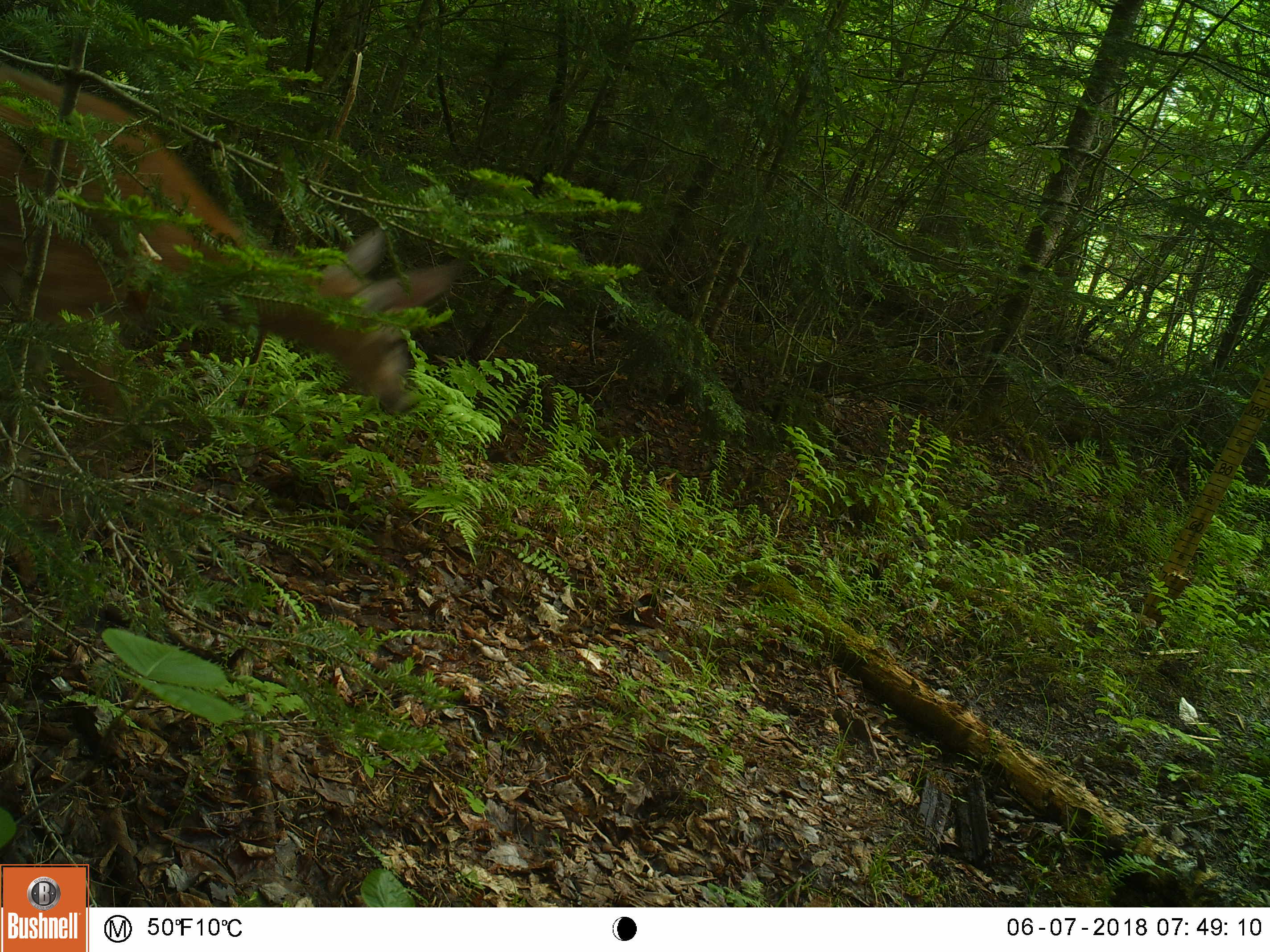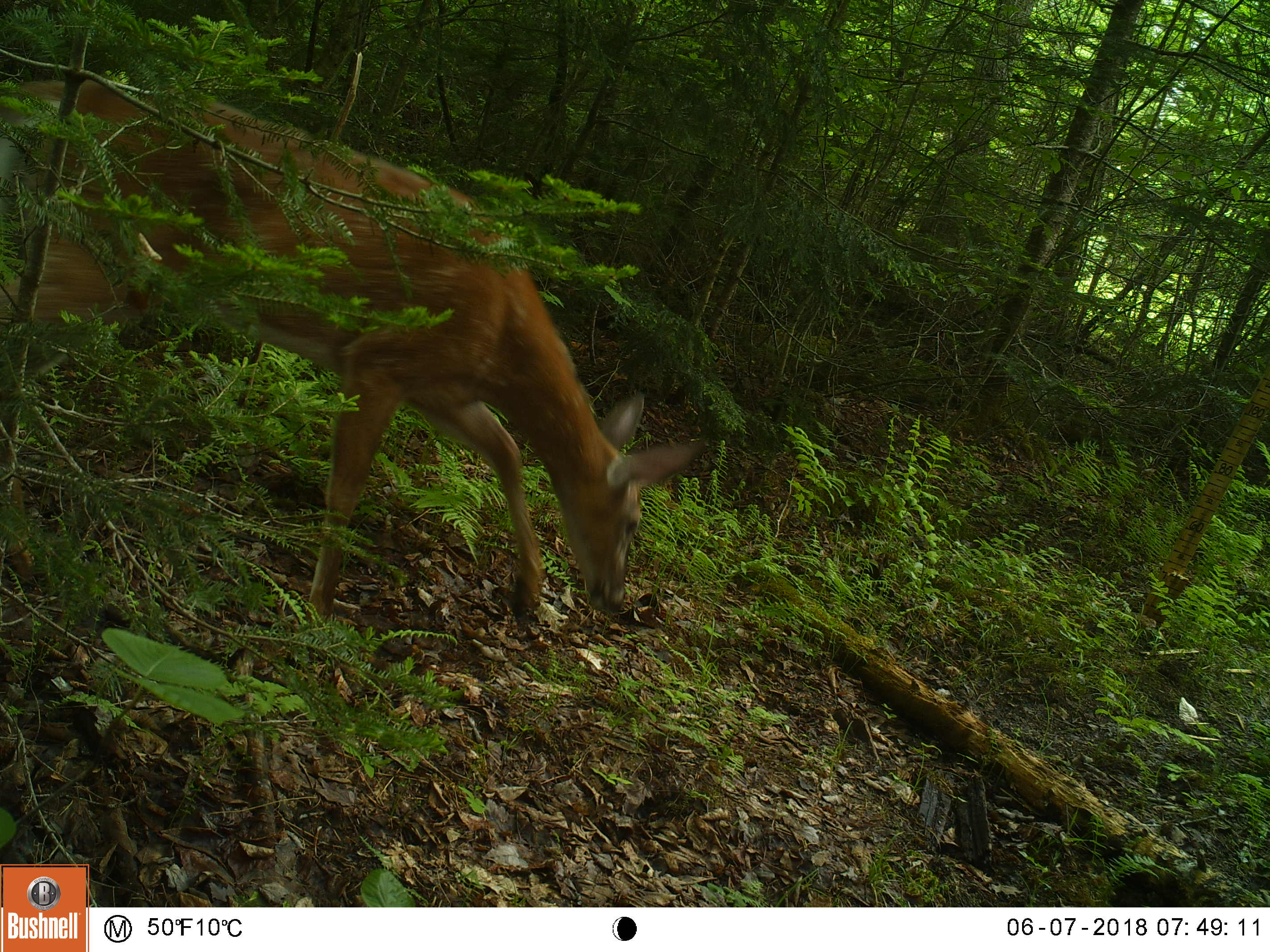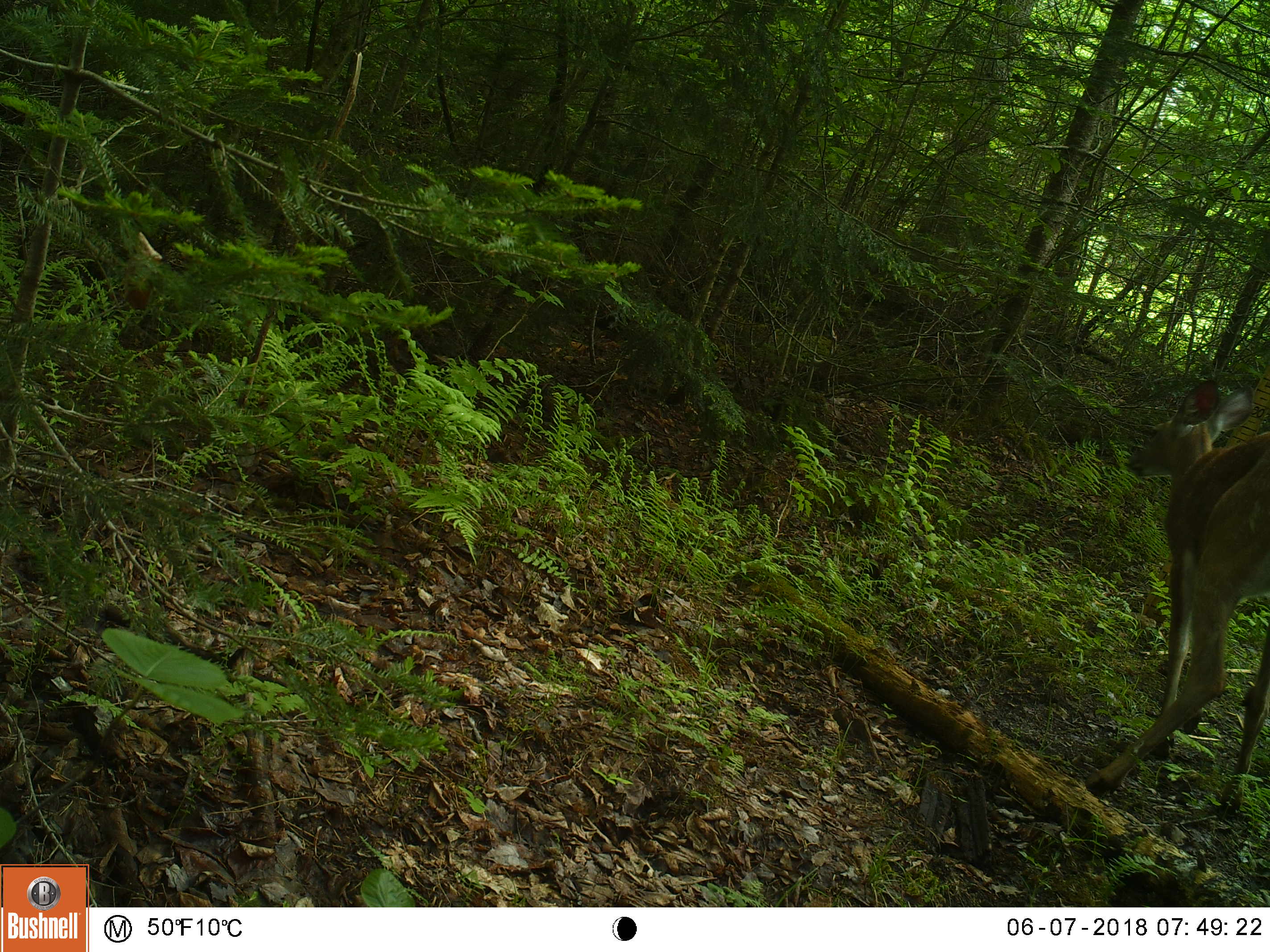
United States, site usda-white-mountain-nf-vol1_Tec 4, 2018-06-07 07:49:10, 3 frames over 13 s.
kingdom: Animalia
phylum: Chordata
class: Mammalia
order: Artiodactyla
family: Cervidae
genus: Odocoileus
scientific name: Odocoileus virginianus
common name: white-tailed deer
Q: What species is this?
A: White-tailed deer (Odocoileus virginianus).